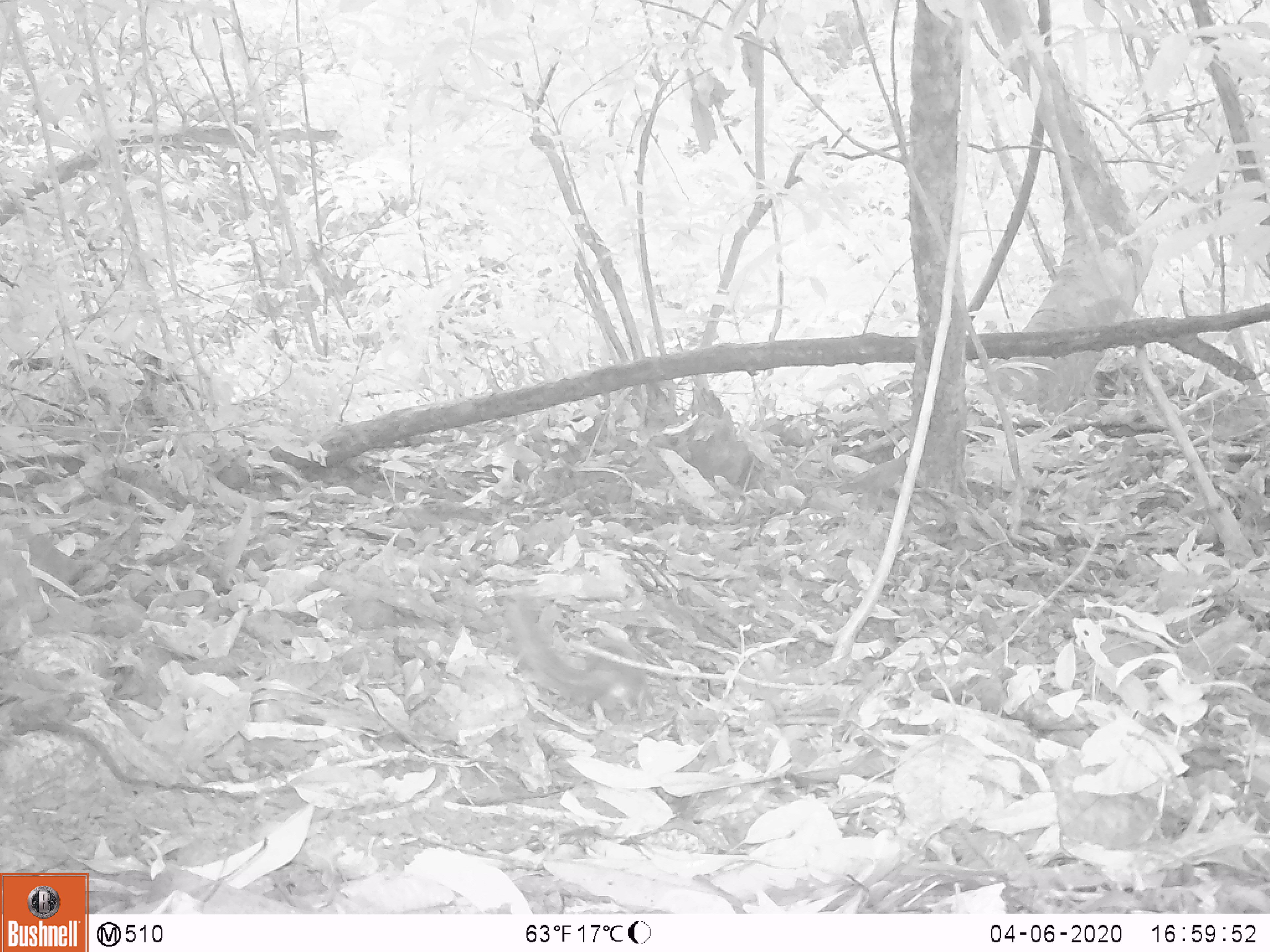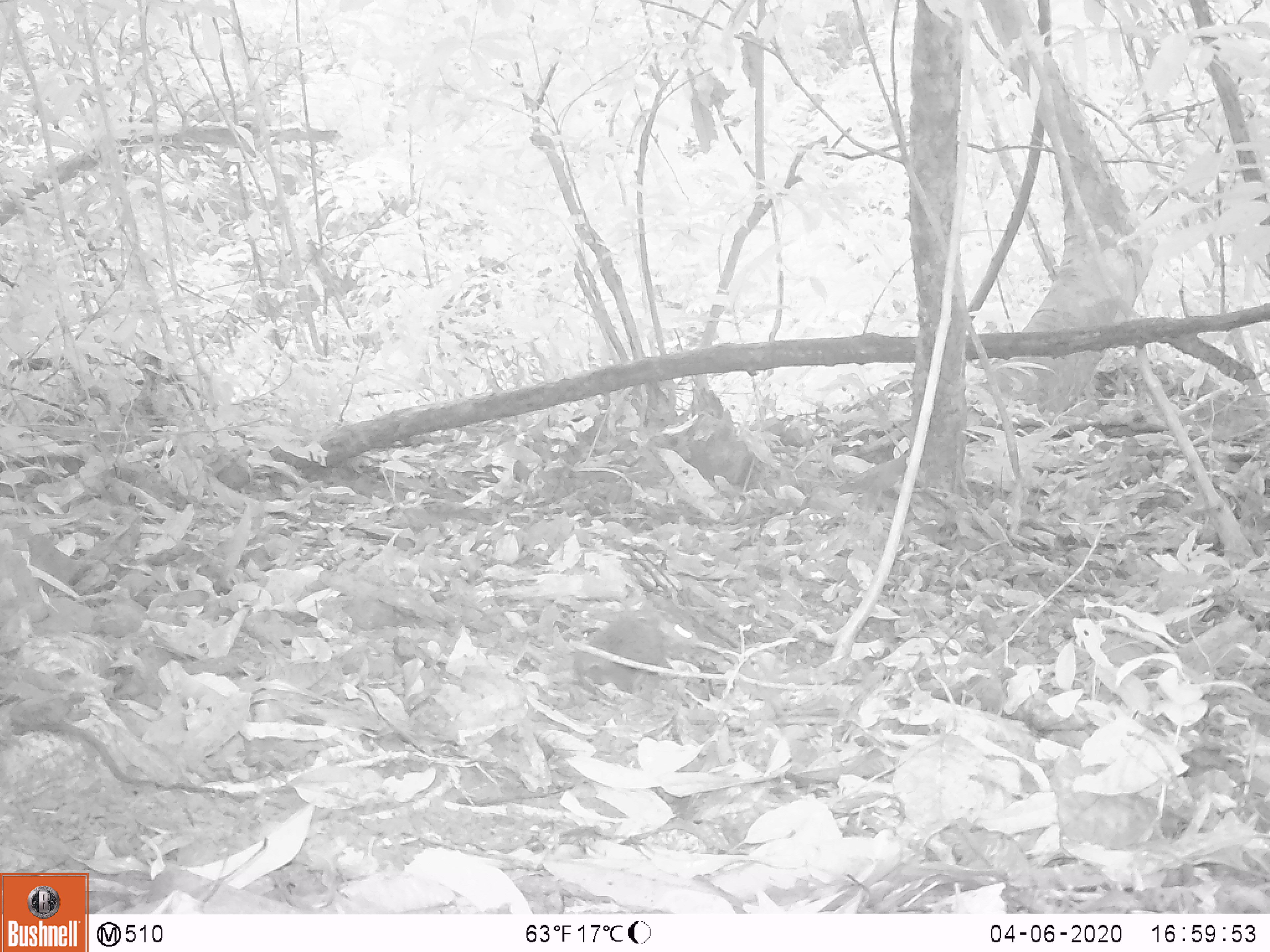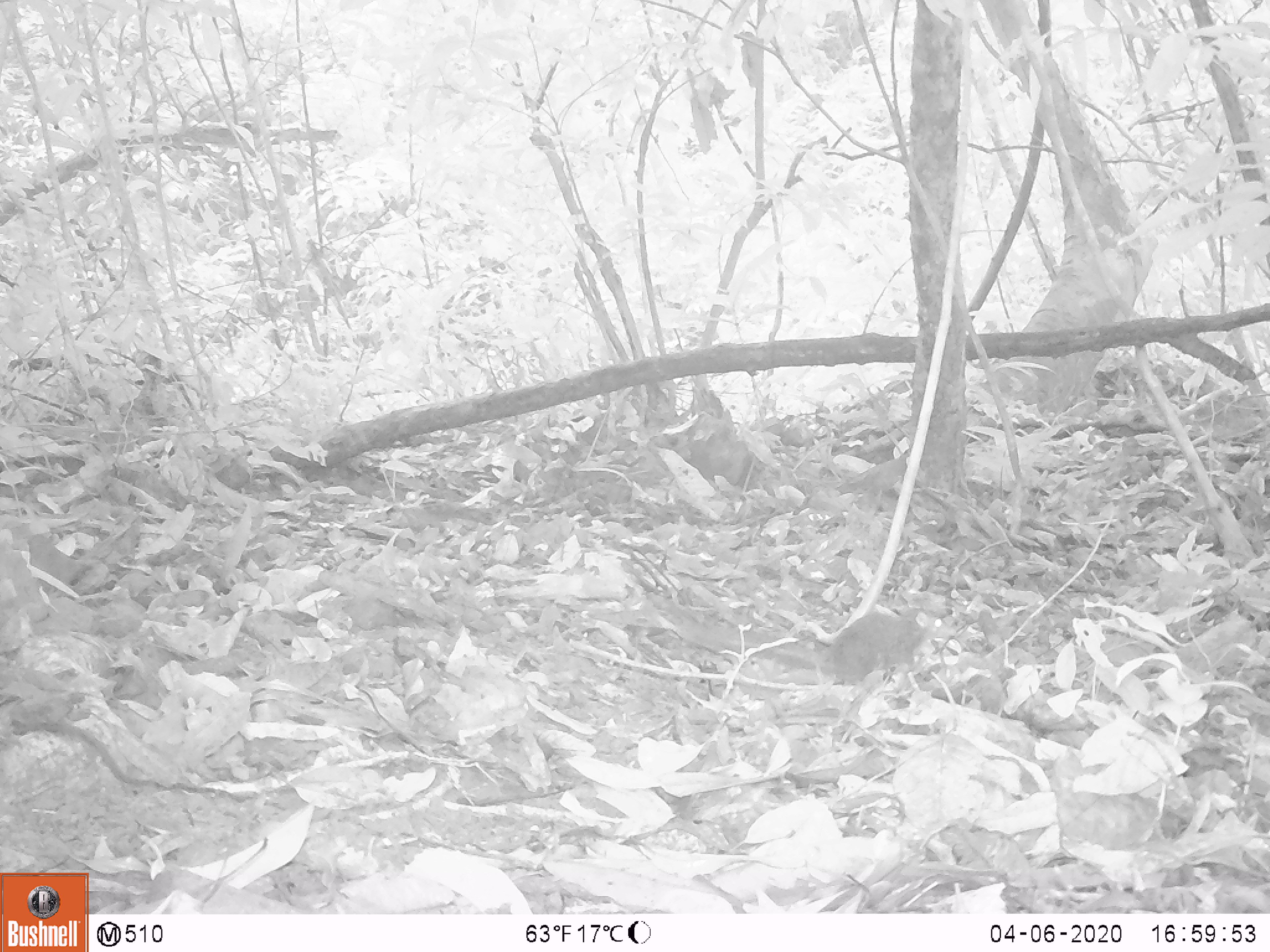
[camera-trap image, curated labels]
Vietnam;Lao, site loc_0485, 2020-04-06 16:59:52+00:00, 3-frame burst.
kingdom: Animalia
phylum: Chordata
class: Mammalia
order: Scandentia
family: Tupaiidae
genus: Tupaia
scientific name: Tupaia belangeri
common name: northern treeshrew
Northern treeshrew (Tupaia belangeri). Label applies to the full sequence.